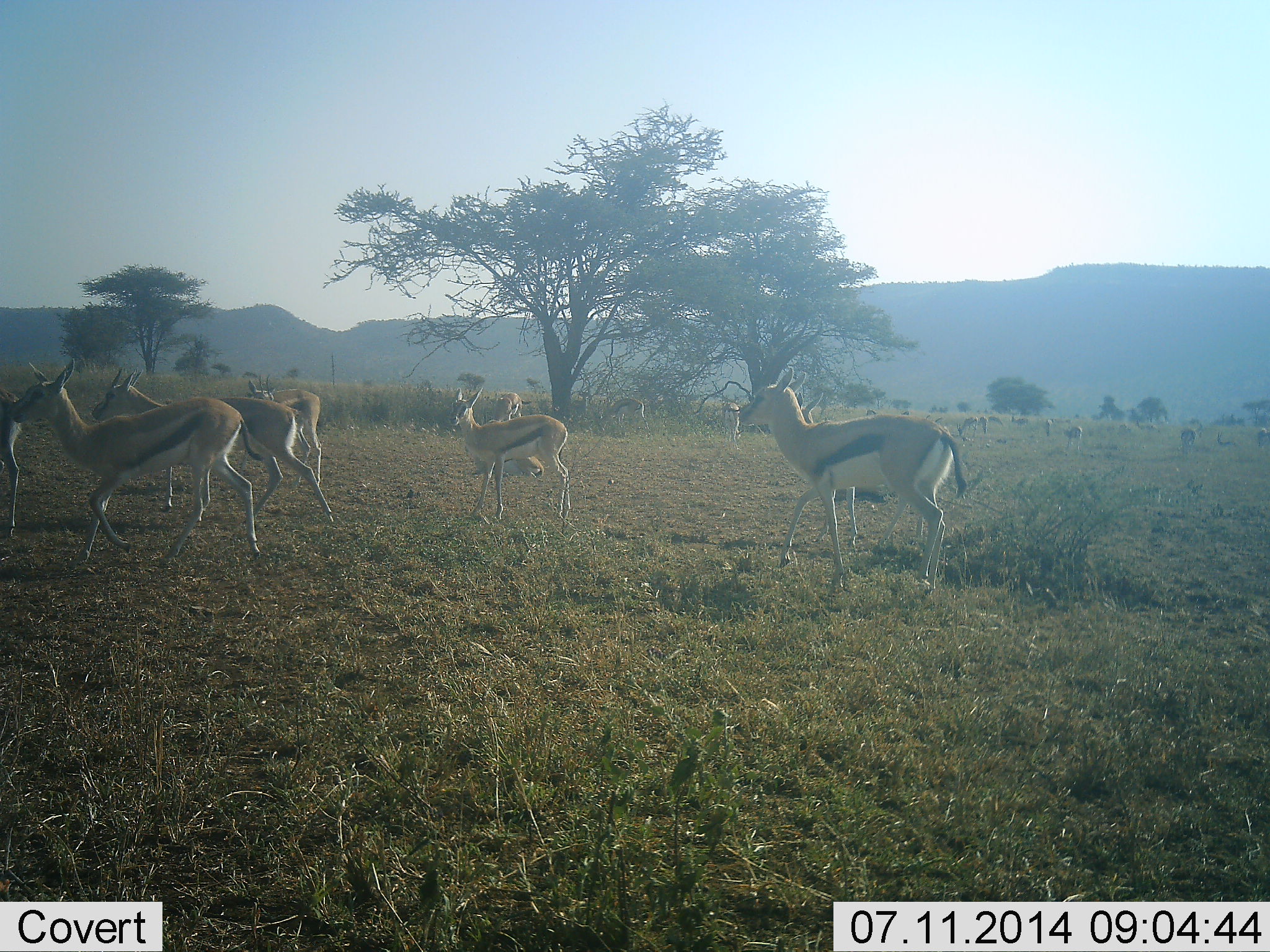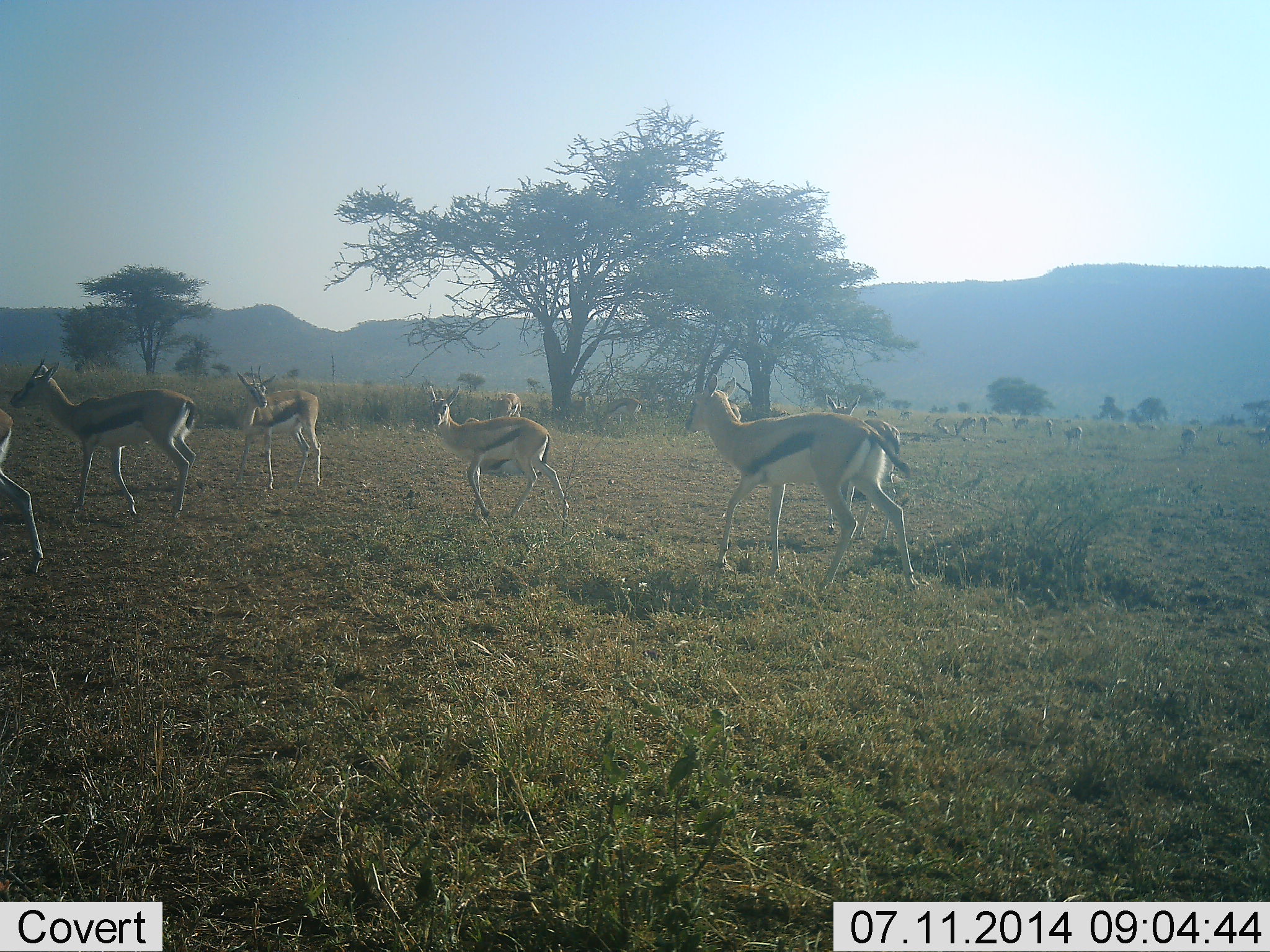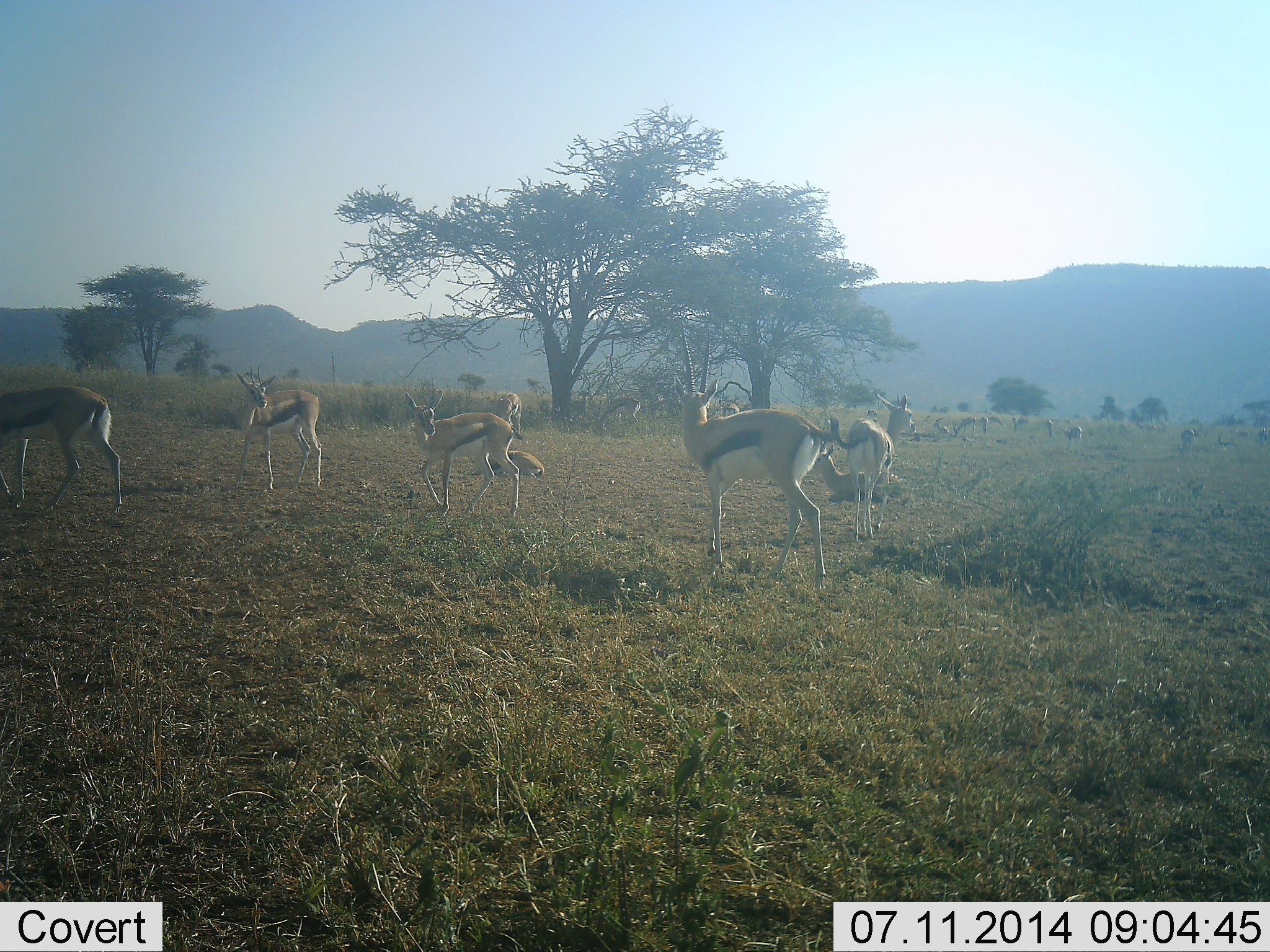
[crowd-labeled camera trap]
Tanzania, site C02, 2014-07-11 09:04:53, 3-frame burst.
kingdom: Animalia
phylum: Chordata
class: Mammalia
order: Artiodactyla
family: Bovidae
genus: Eudorcas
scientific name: Eudorcas thomsonii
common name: thomson's gazelle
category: gazellethomsons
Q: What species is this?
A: Gazellethomsons (thomson's gazelle) (Eudorcas thomsonii).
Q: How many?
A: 11-50.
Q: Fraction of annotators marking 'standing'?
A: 60%.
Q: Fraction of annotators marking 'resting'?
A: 40%.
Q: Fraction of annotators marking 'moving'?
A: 80%.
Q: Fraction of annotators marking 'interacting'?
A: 0%.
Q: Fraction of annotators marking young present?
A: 10%.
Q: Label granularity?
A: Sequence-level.